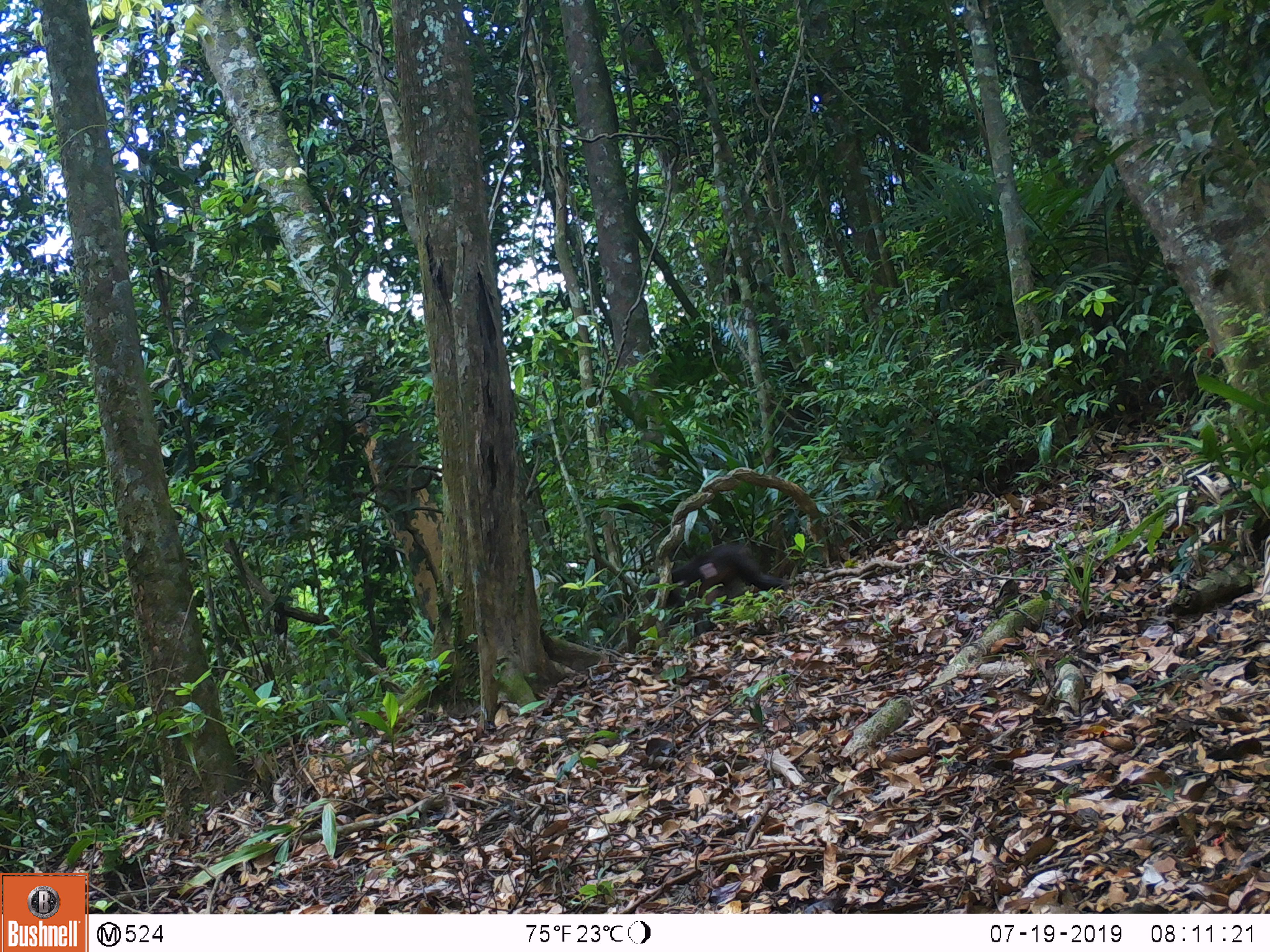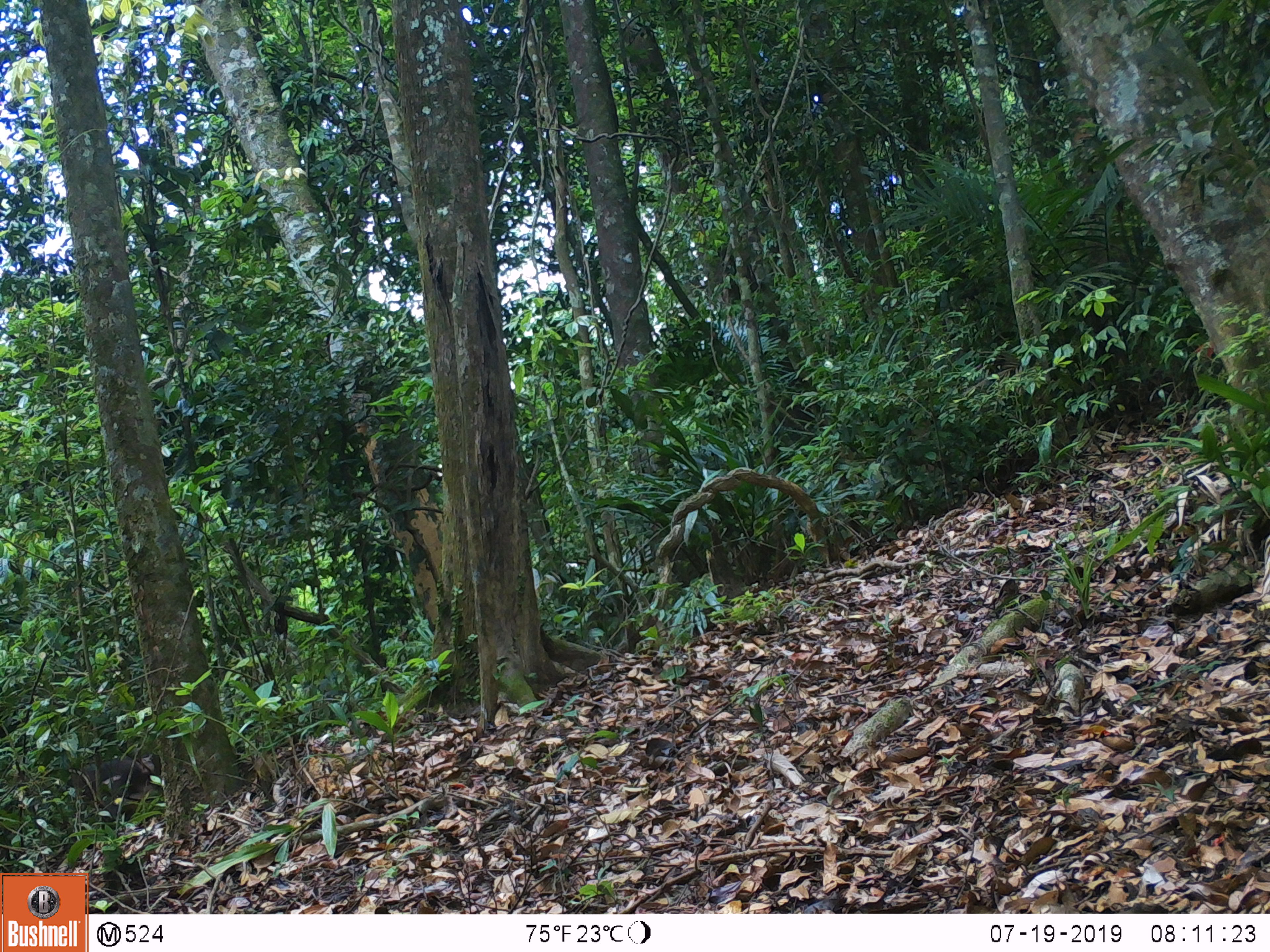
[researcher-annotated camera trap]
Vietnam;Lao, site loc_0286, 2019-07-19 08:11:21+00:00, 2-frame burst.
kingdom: Animalia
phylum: Chordata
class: Mammalia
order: Primates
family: Cercopithecidae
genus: Macaca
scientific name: Macaca arctoides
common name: stump-tailed macaque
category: stump tailed macaque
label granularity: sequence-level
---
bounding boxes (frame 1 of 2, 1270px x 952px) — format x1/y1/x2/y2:
stump tailed macaque: 644/541/792/629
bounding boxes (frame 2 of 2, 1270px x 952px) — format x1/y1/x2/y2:
stump tailed macaque: 70/757/156/826